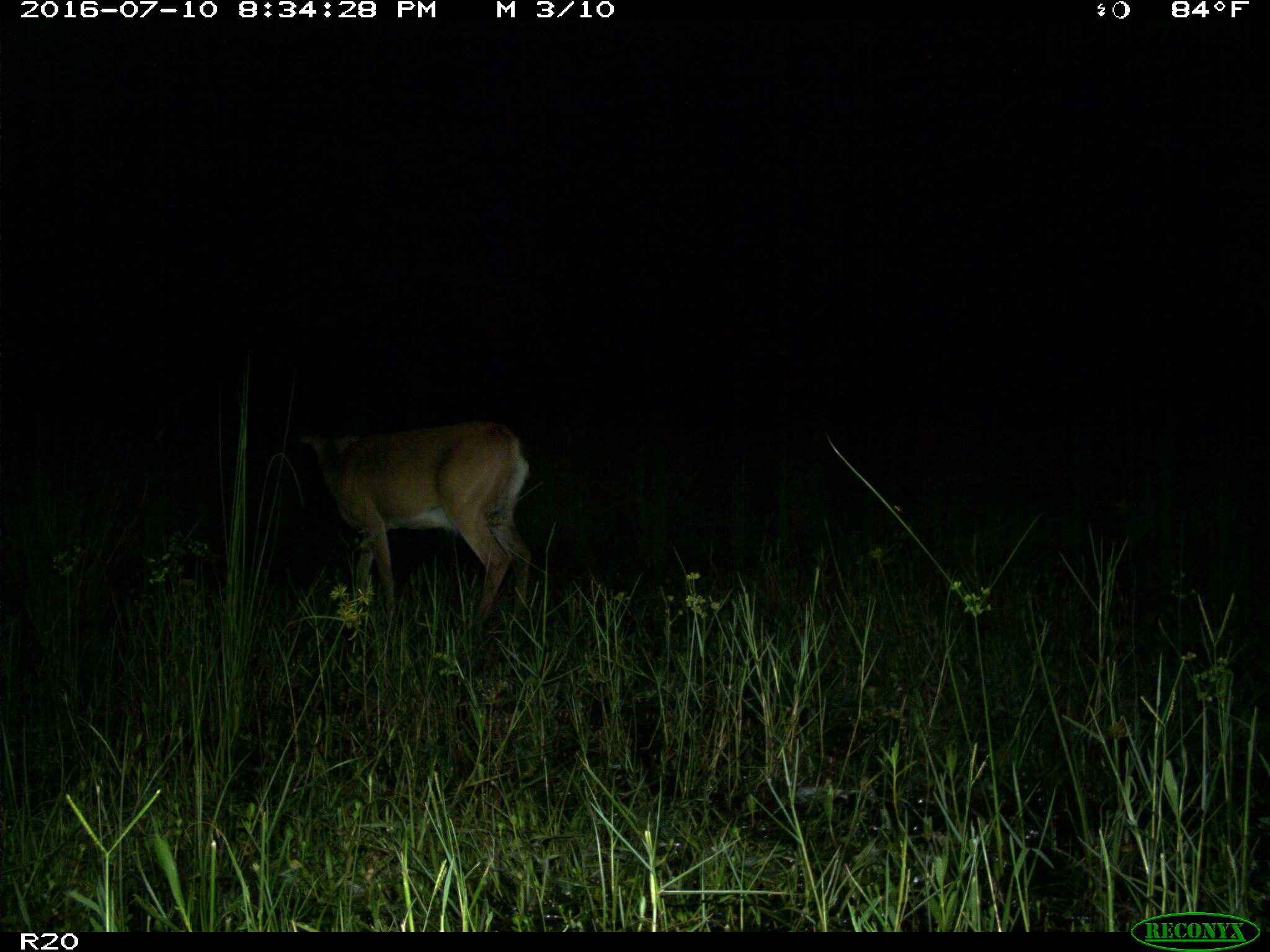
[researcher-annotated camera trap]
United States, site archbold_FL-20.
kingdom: Animalia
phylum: Chordata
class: Mammalia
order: Artiodactyla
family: Cervidae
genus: Odocoileus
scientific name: Odocoileus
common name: deer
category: unidentified deer